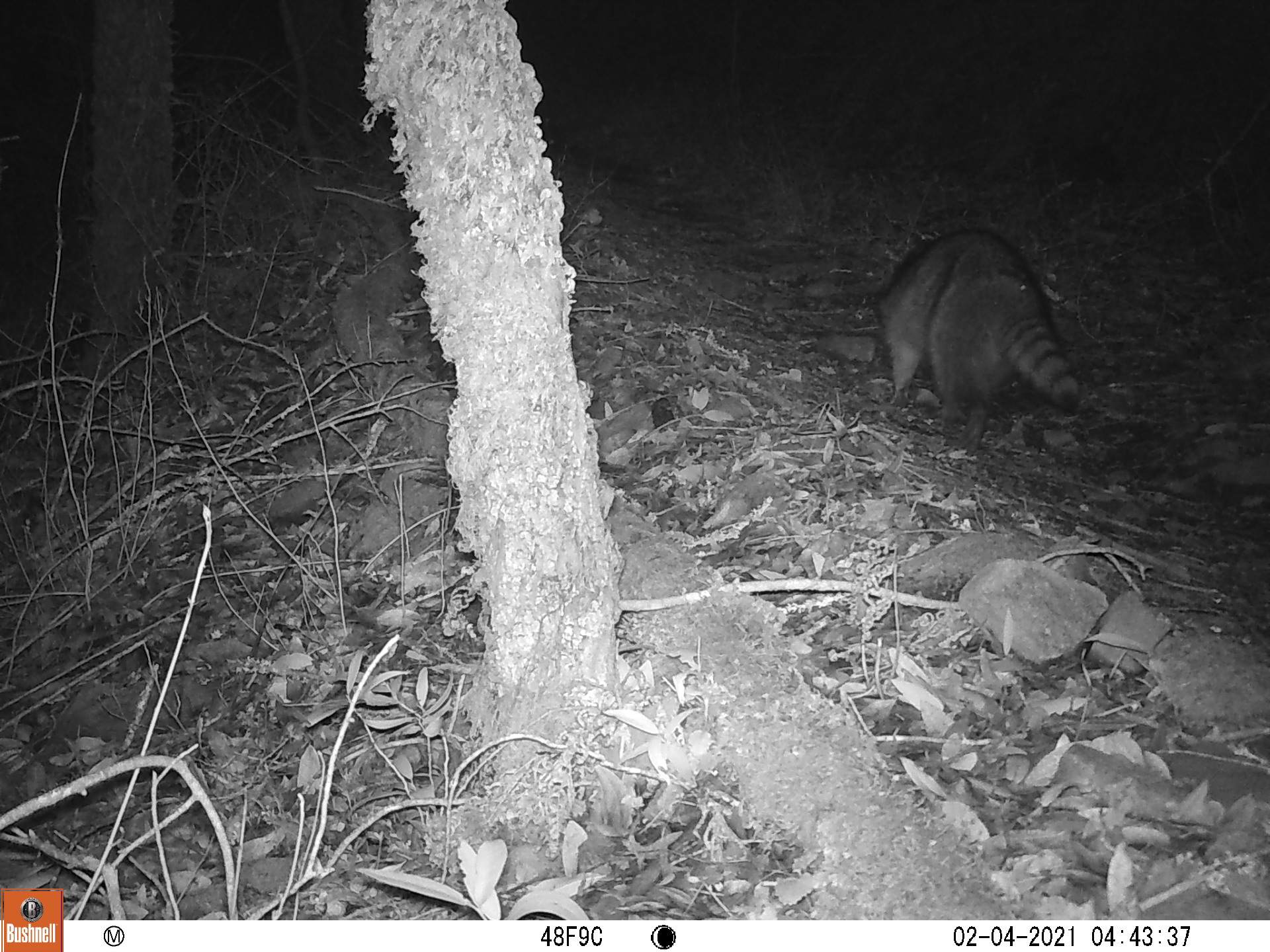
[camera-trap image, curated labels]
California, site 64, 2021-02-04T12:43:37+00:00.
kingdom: Animalia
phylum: Chordata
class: Mammalia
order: Carnivora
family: Procyonidae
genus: Procyon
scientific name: Procyon lotor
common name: raccoon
Raccoon (Procyon lotor).